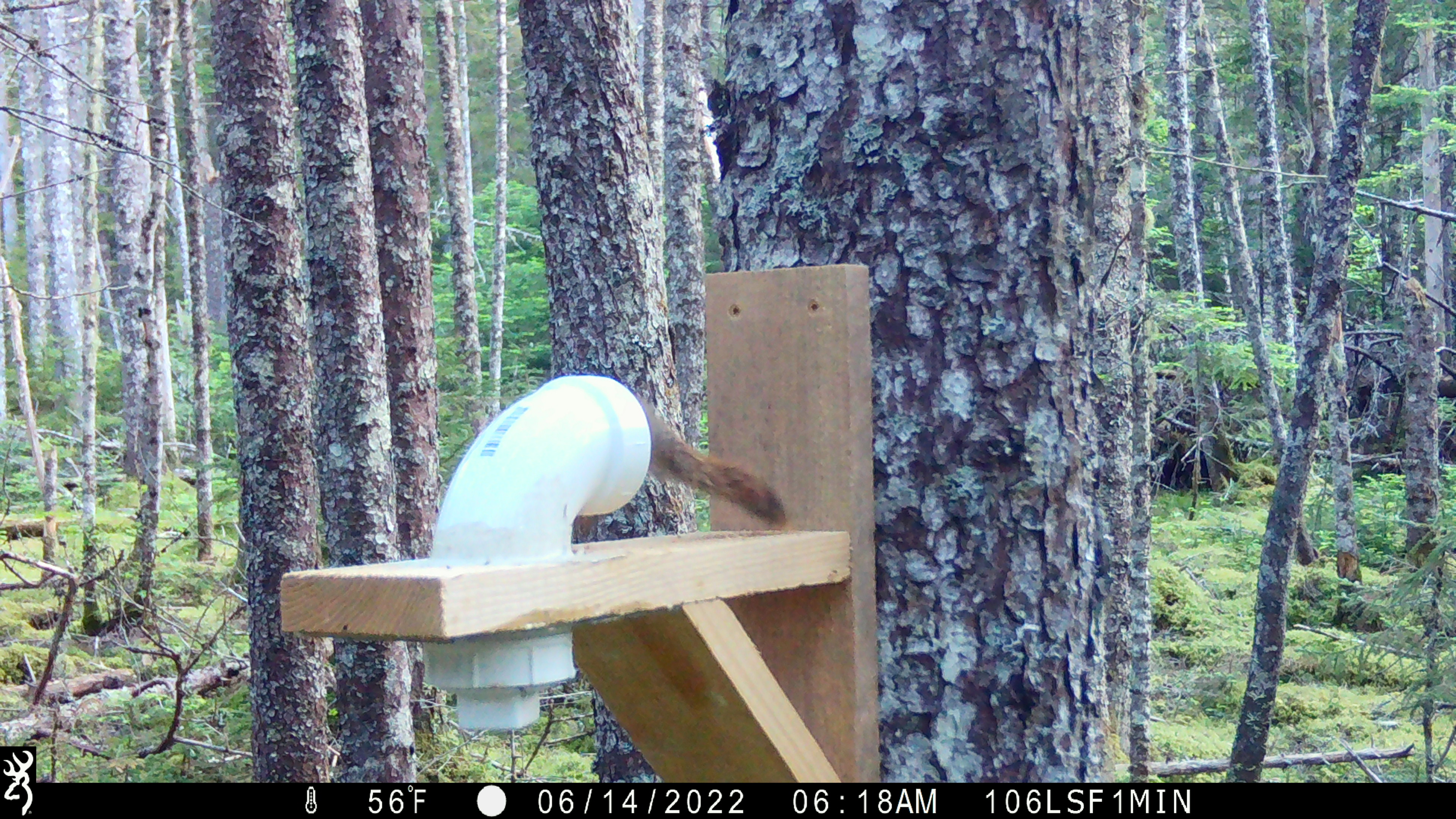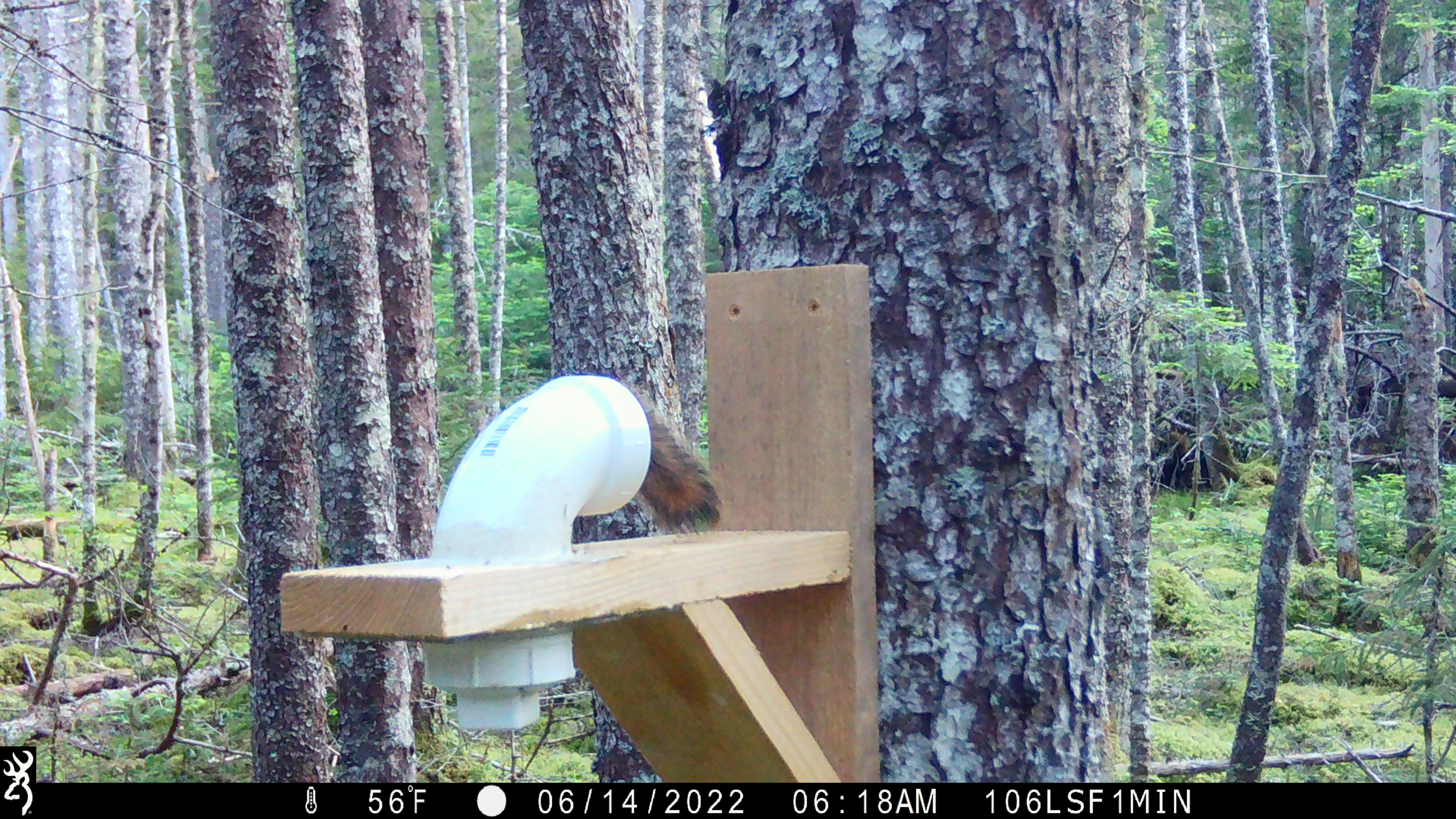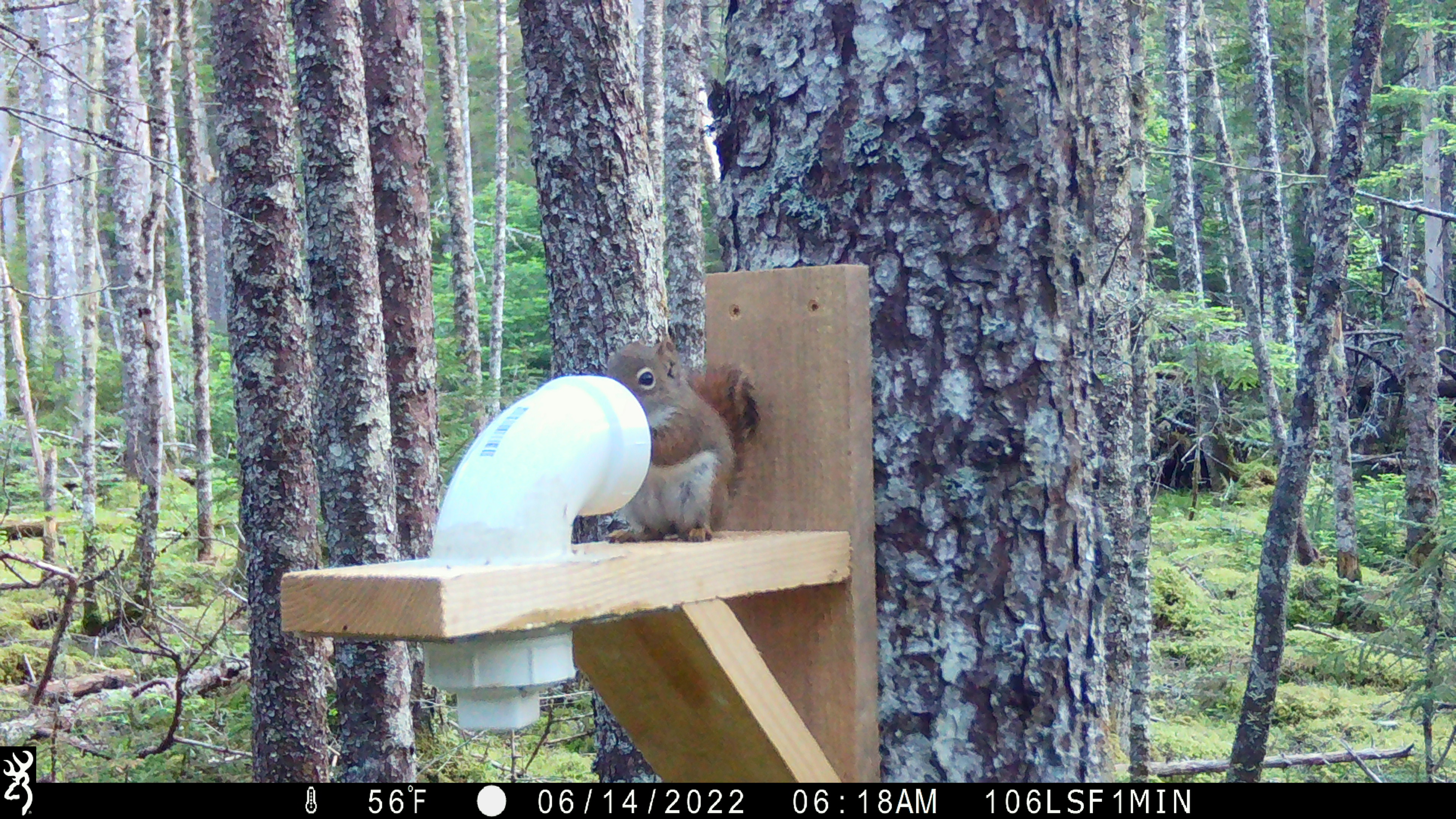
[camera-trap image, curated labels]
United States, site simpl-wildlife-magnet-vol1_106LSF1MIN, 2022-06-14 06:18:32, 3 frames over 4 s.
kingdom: Animalia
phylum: Chordata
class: Mammalia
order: Rodentia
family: Sciuridae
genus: Tamiasciurus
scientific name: Tamiasciurus hudsonicus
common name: red squirrel